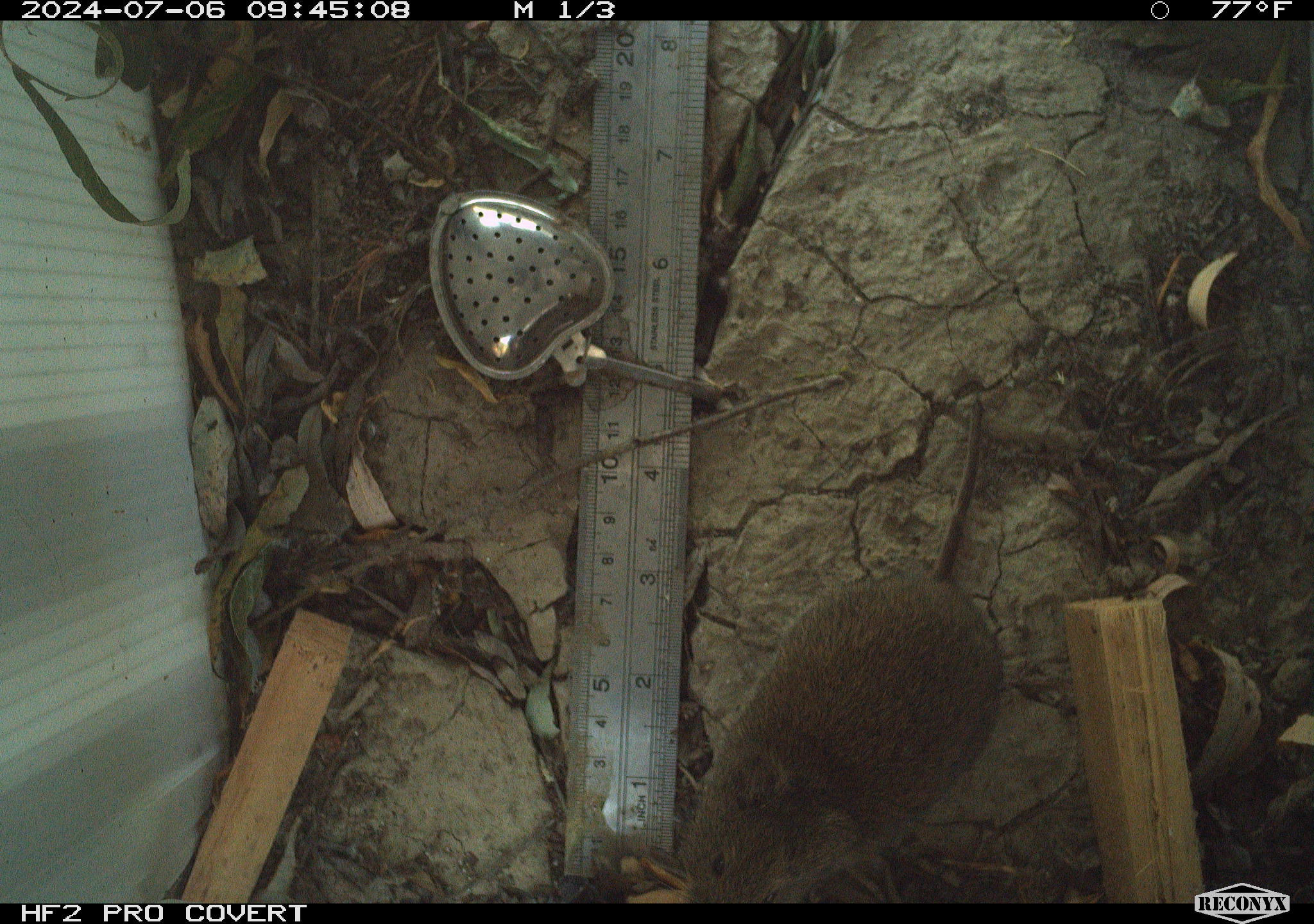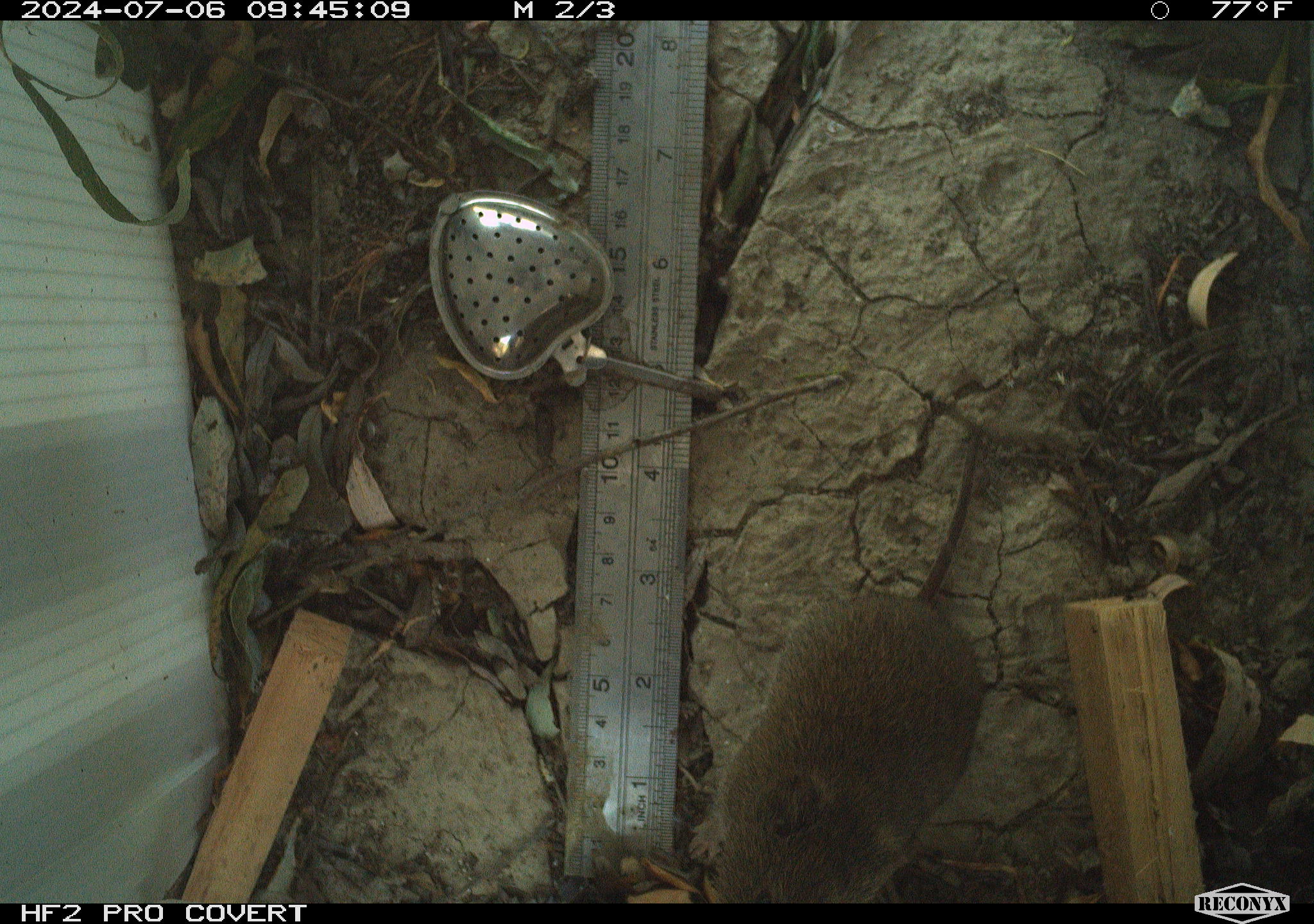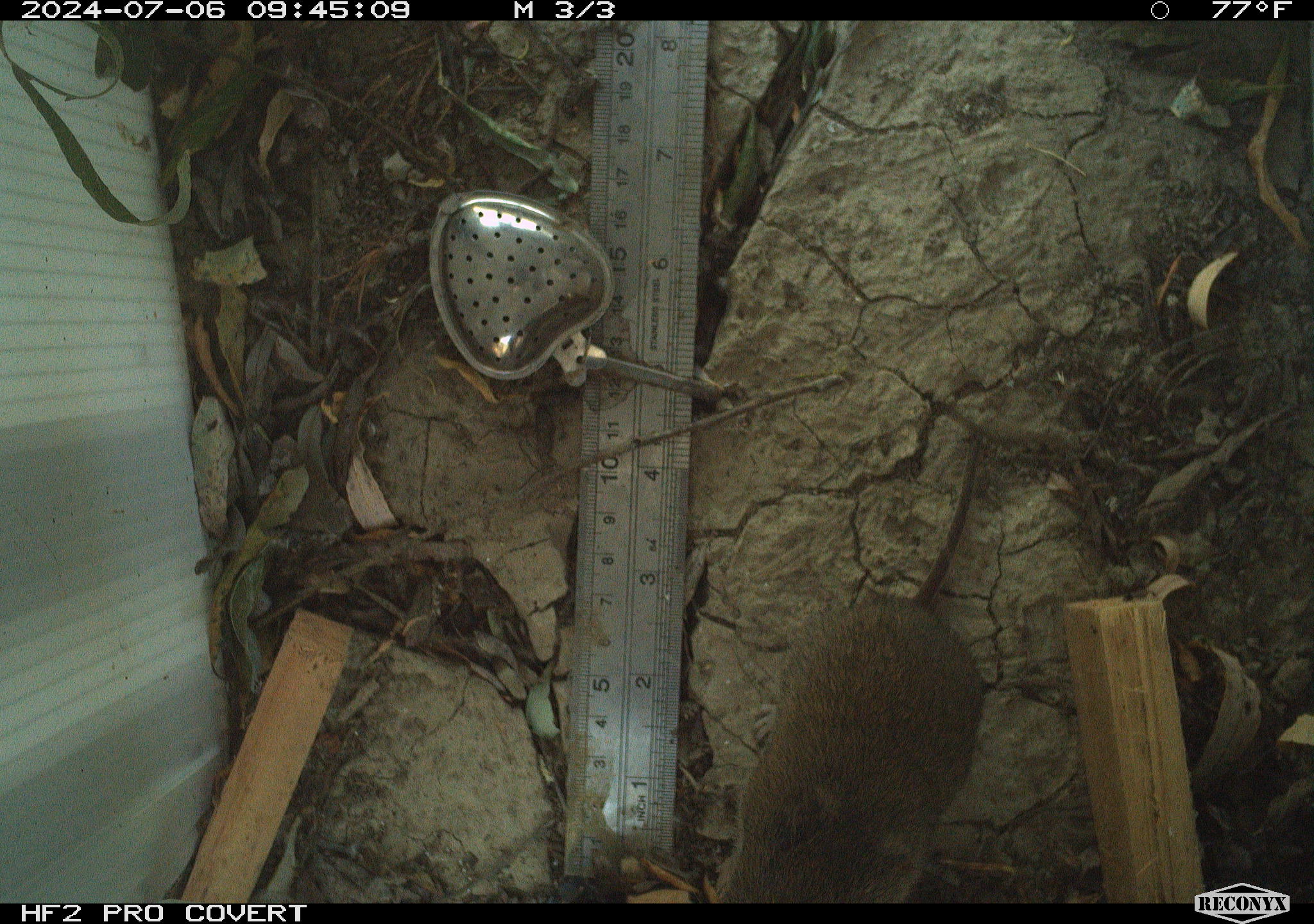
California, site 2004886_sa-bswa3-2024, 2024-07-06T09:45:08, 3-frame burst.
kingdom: Animalia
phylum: Chordata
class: Mammalia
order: Rodentia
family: Cricetidae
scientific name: Arvicolinae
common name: voles, lemmings, and muskrats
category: arvicolinae subfamily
Arvicolinae subfamily (voles, lemmings, and muskrats) (Arvicolinae).